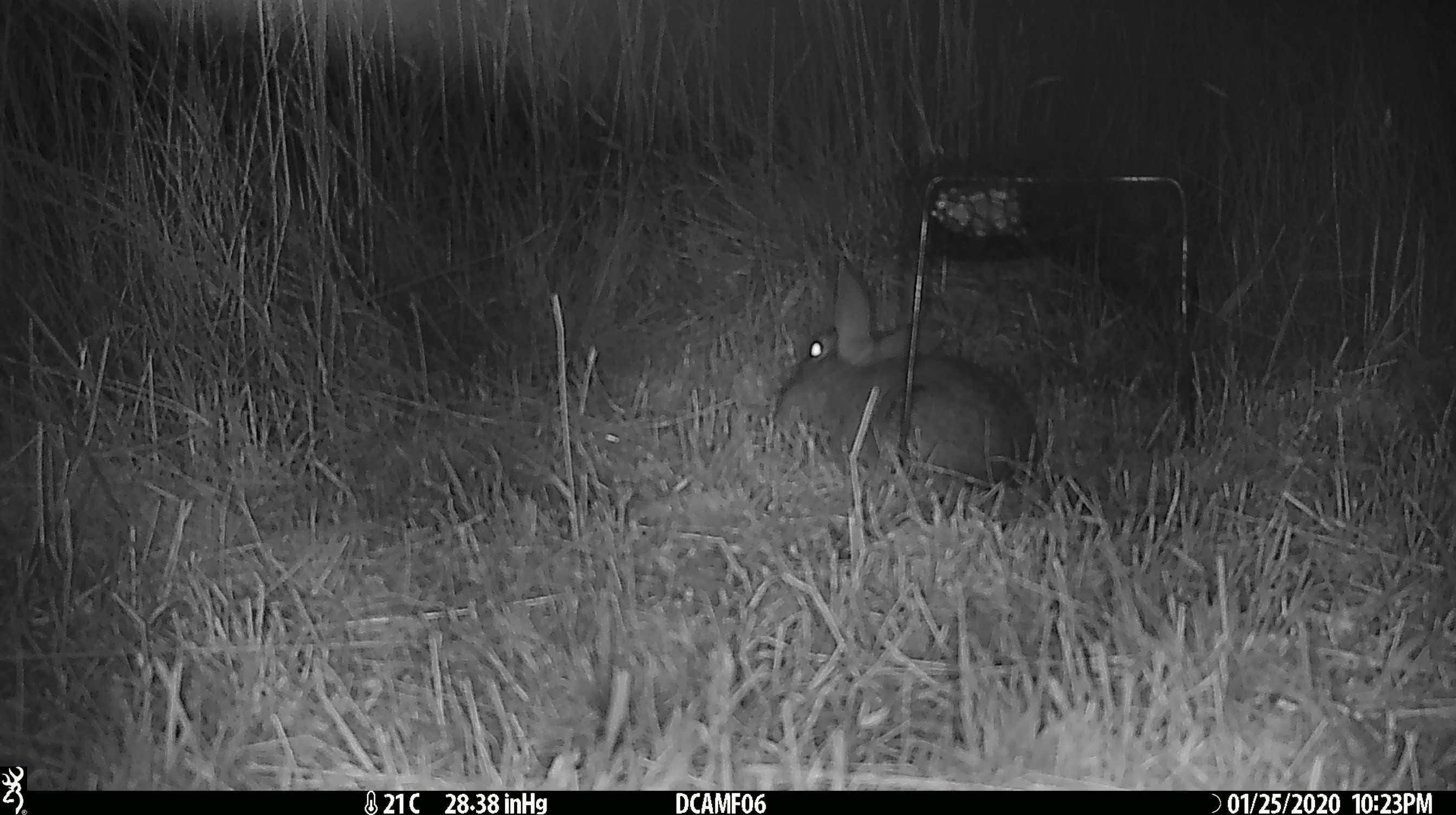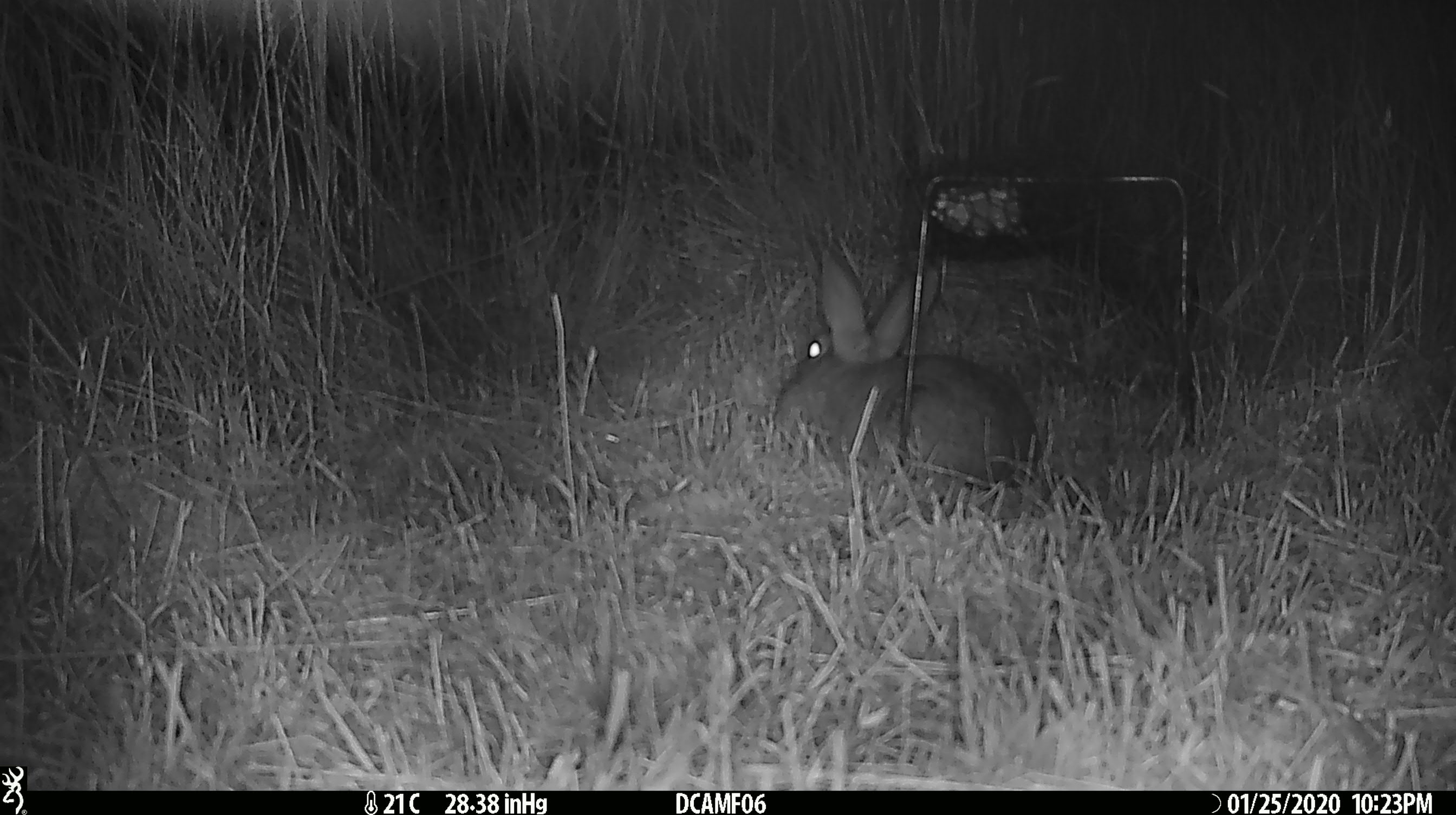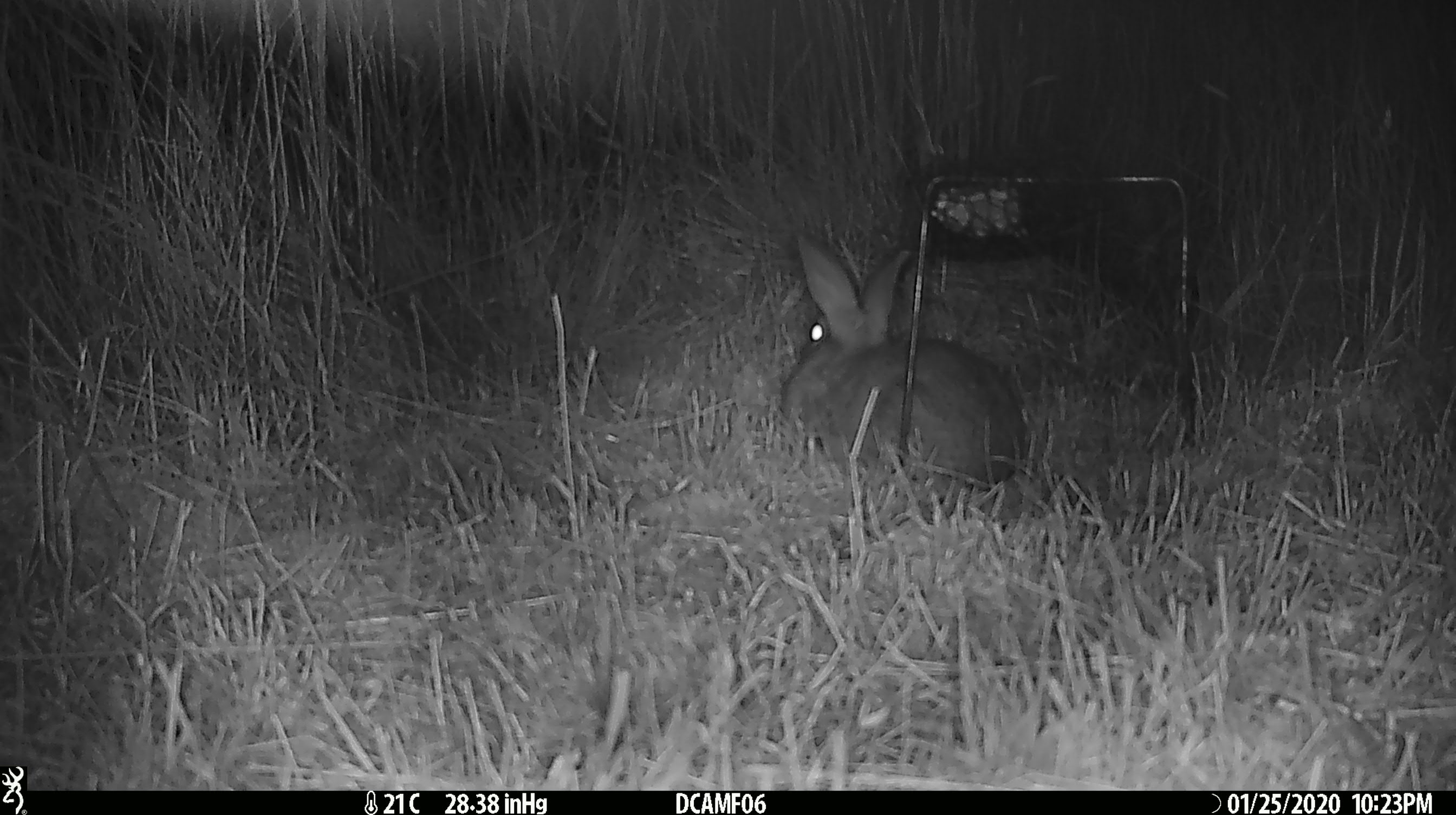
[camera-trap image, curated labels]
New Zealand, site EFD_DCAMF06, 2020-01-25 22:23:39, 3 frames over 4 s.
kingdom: Animalia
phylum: Chordata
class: Mammalia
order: Lagomorpha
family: Leporidae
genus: Oryctolagus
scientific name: Oryctolagus cuniculus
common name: european rabbit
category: rabbit